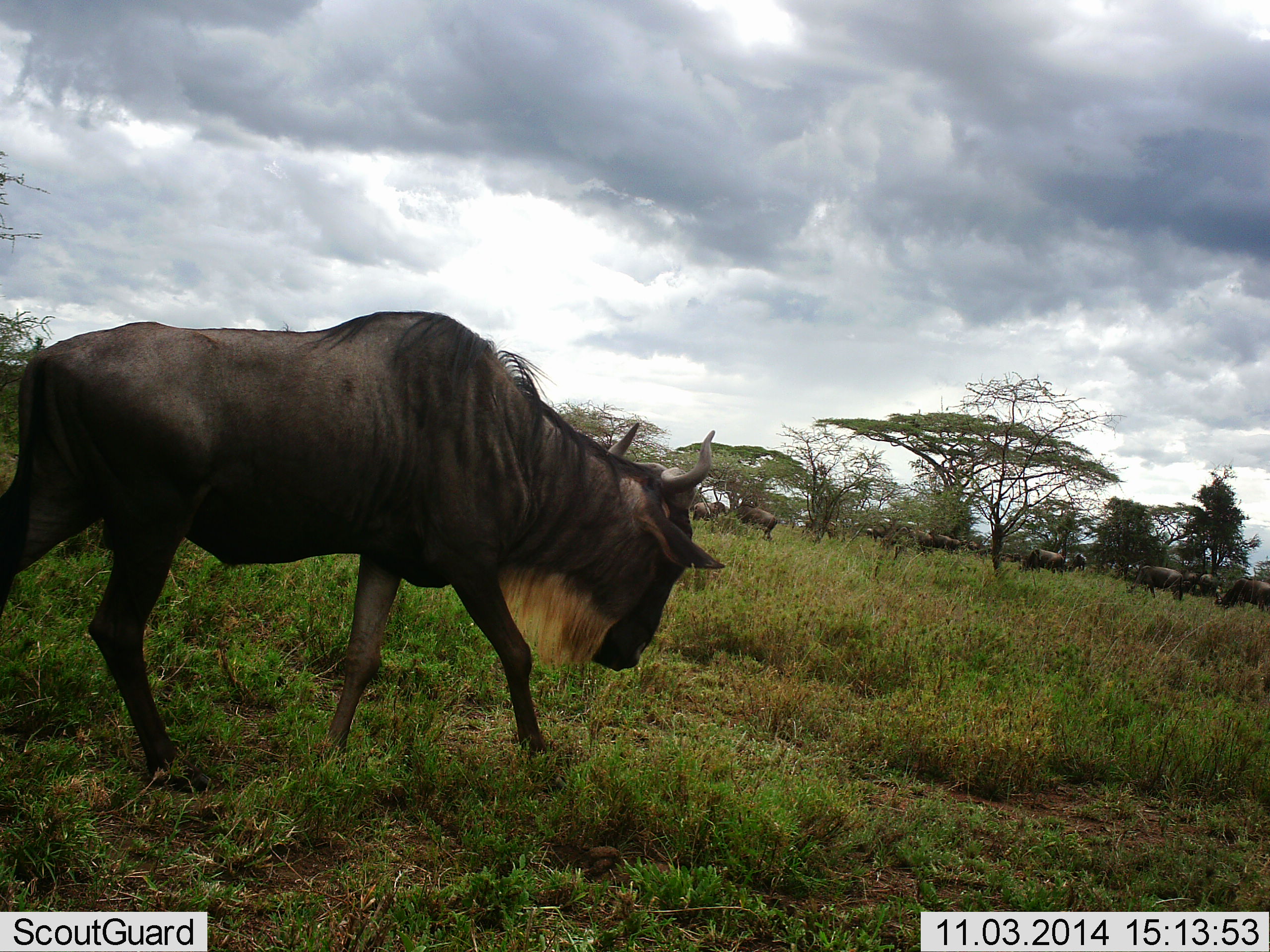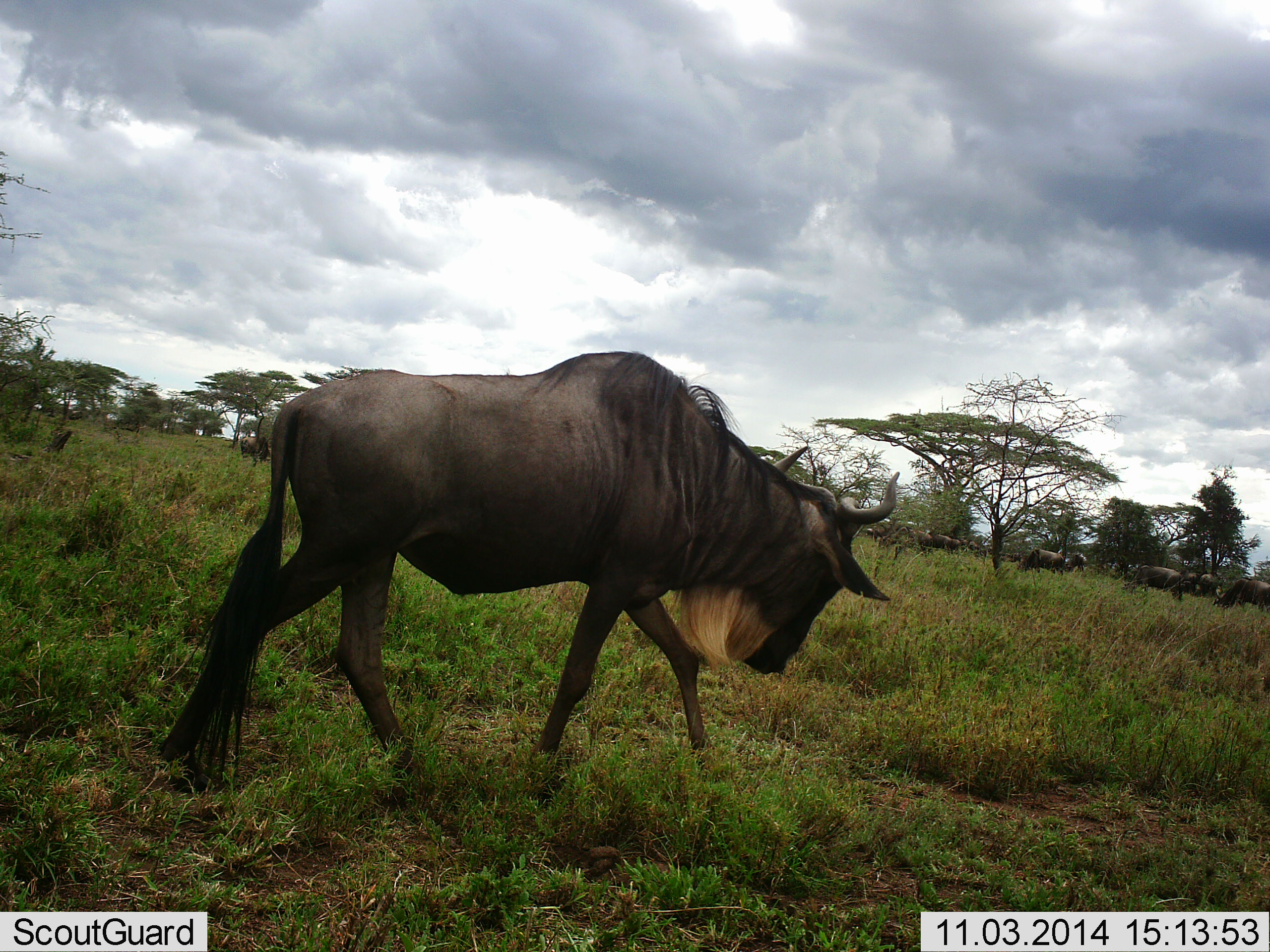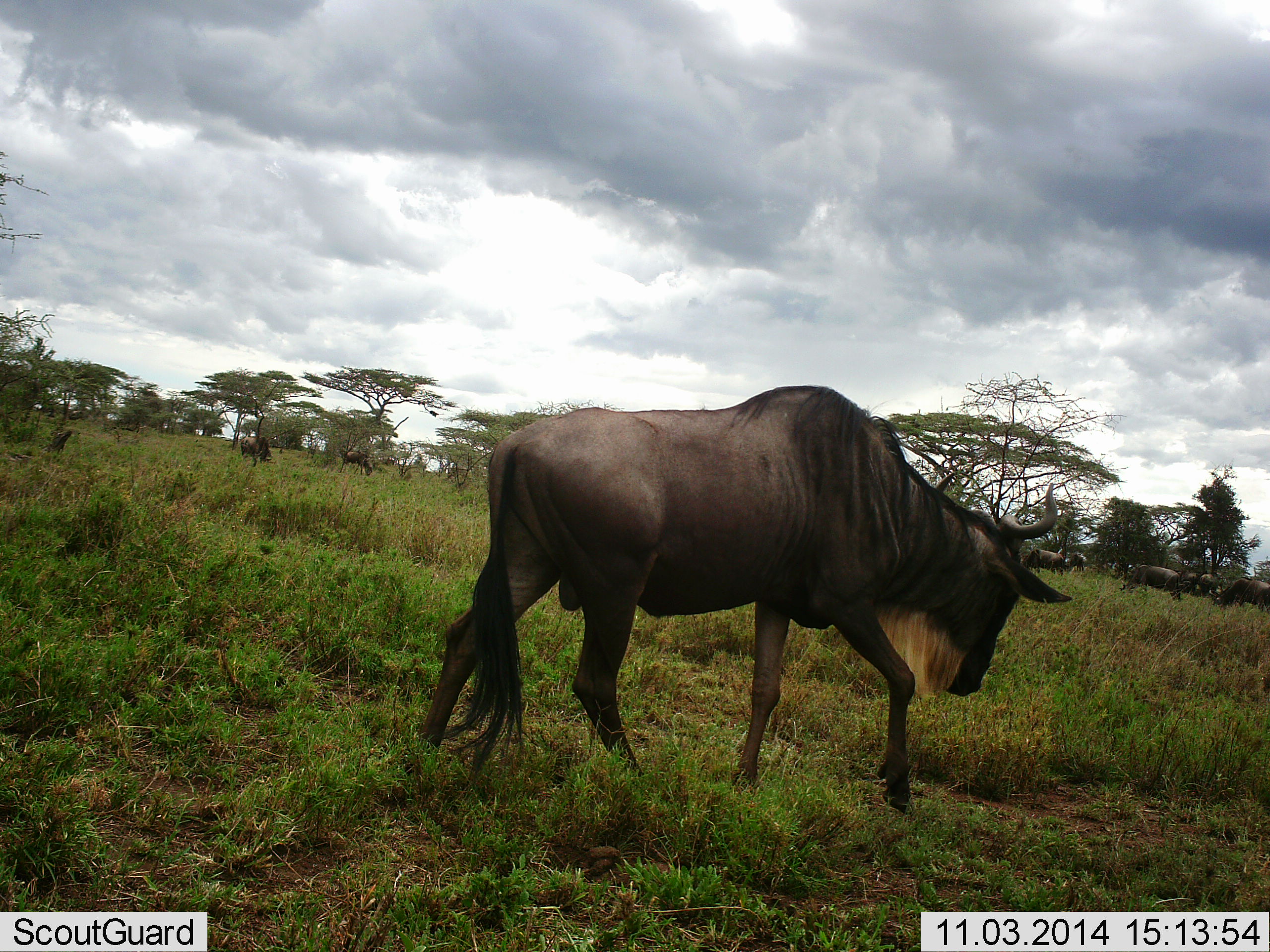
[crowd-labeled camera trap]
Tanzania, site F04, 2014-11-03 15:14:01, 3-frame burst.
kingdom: Animalia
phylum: Chordata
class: Mammalia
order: Artiodactyla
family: Bovidae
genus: Connochaetes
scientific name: Connochaetes taurinus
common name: blue wildebeest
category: wildebeest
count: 11-50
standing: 50%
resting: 10%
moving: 100%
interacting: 0%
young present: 0%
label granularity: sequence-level